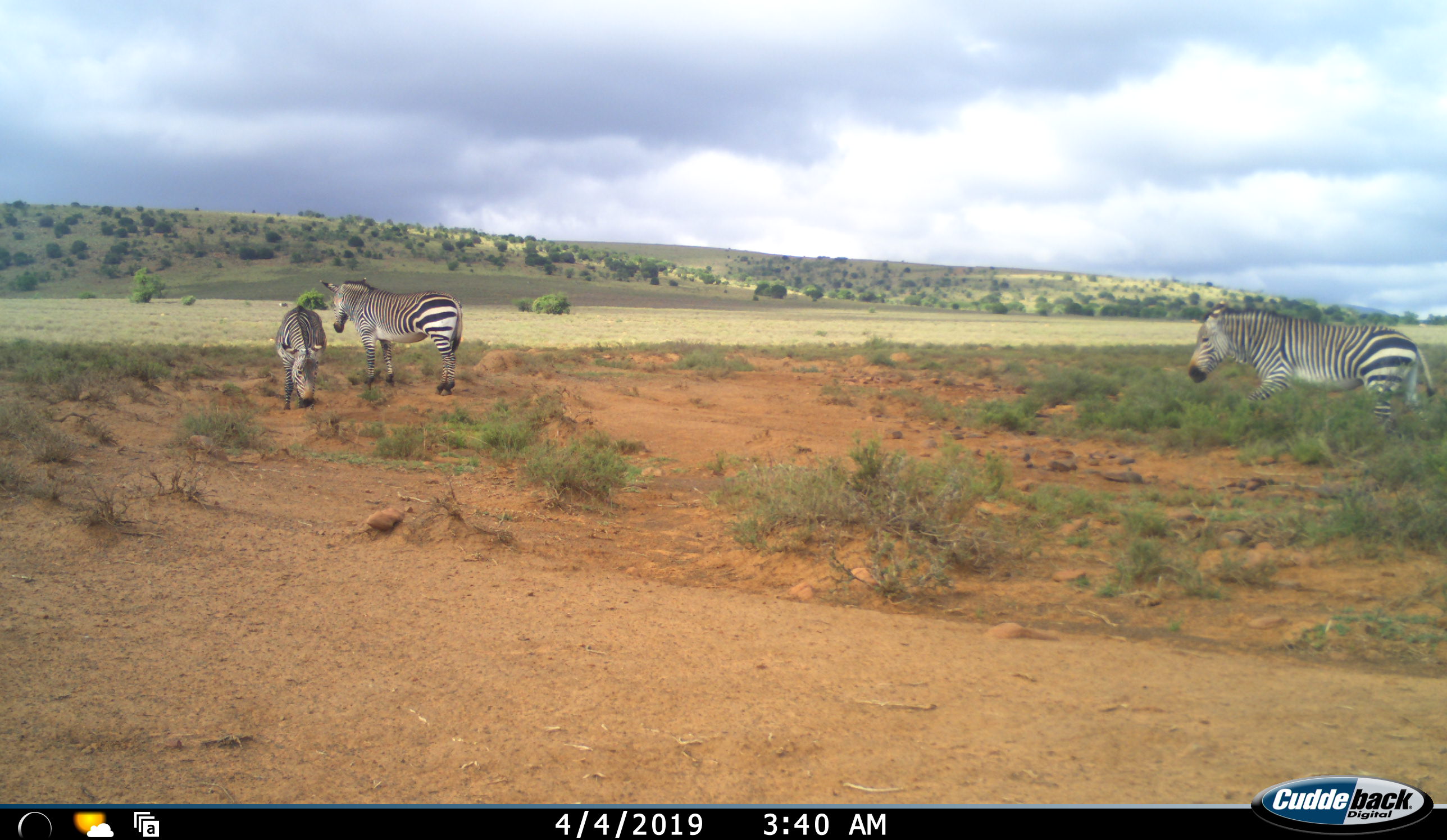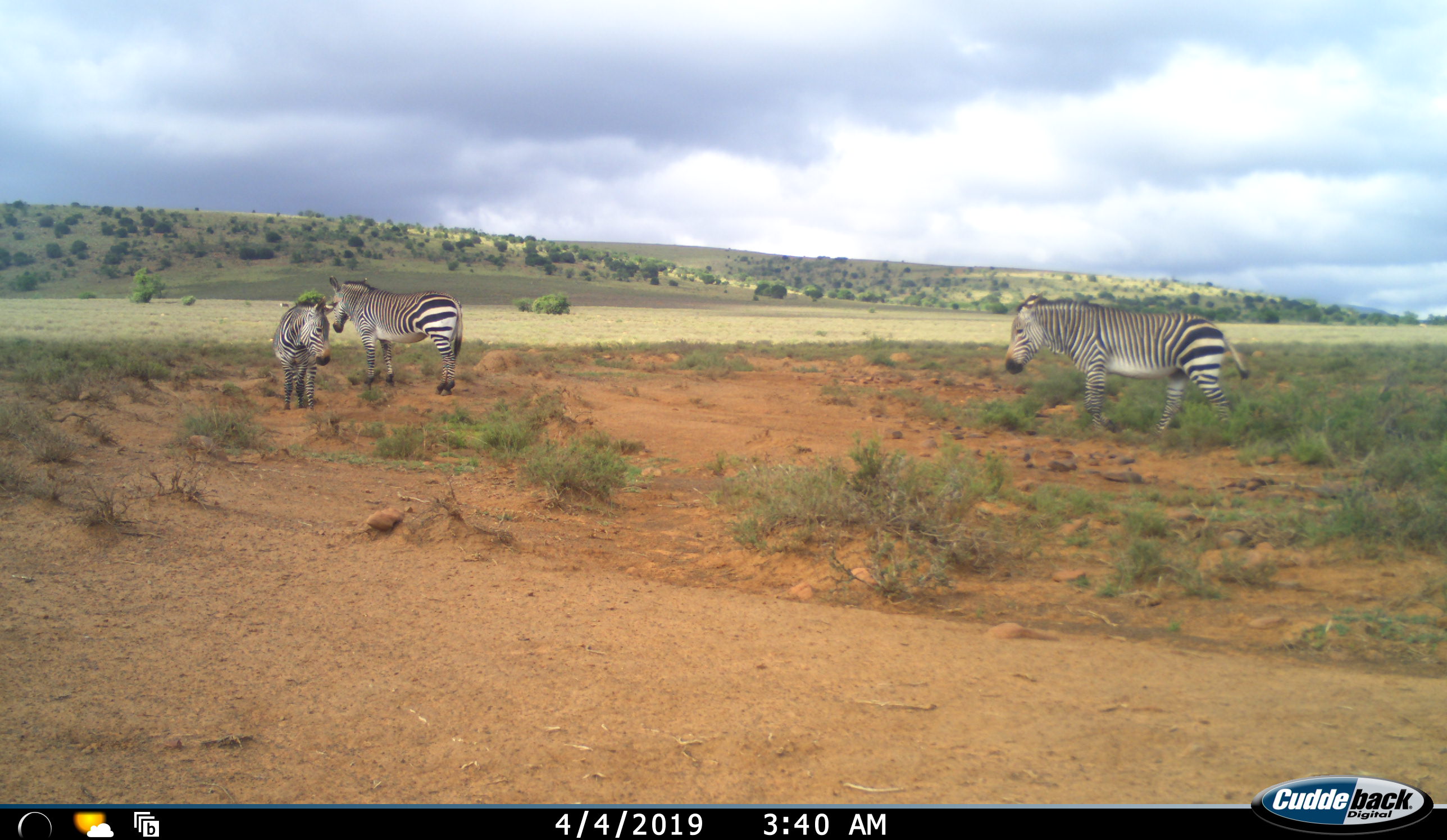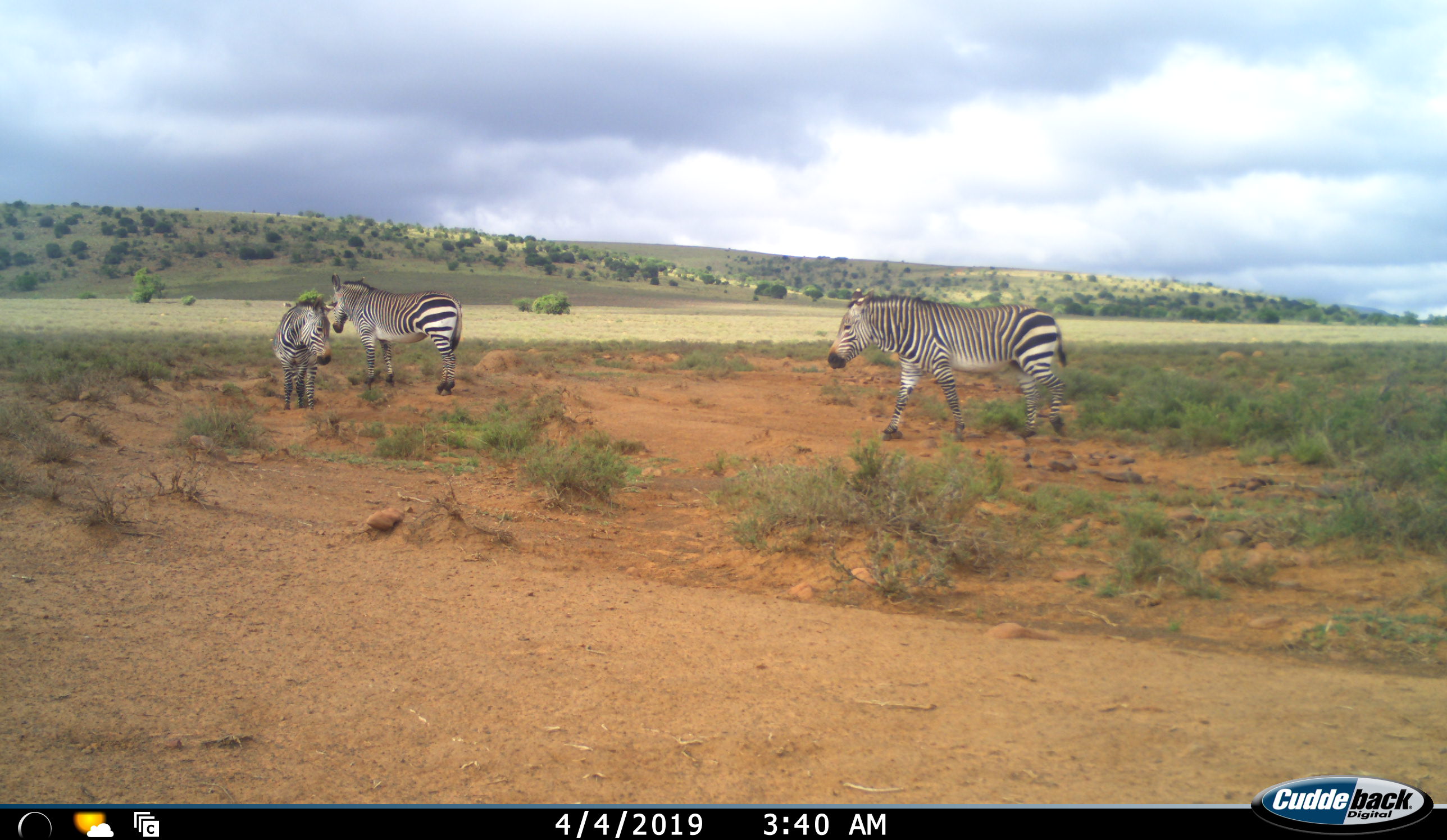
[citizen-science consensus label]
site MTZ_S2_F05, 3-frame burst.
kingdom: Animalia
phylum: Chordata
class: Mammalia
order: Perissodactyla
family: Equidae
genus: Equus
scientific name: Equus zebra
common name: mountain zebra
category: zebramountain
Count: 3.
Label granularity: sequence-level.